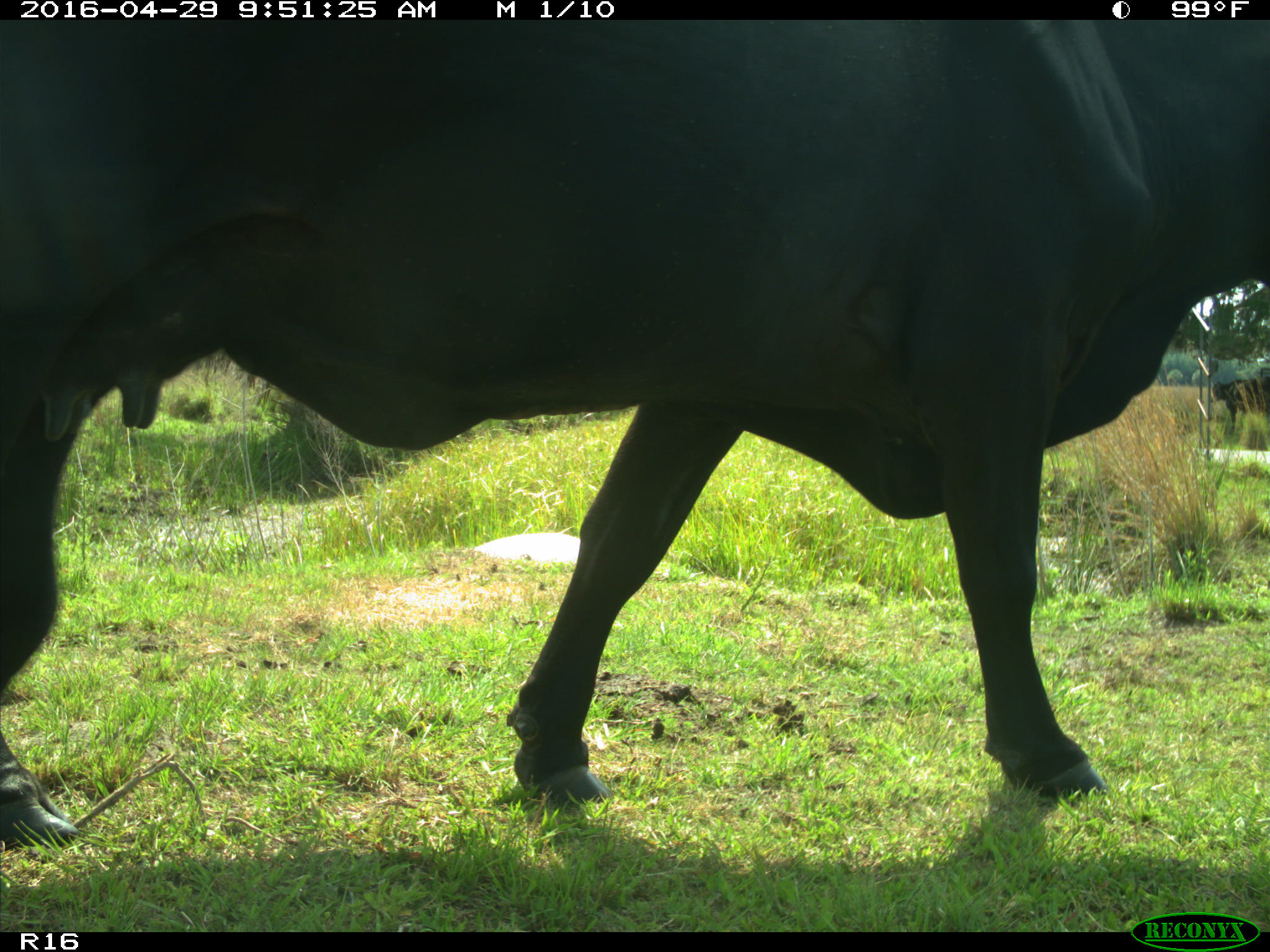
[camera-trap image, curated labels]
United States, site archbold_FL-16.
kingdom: Animalia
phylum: Chordata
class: Mammalia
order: Artiodactyla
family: Bovidae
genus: Bos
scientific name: Bos taurus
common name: domestic cow